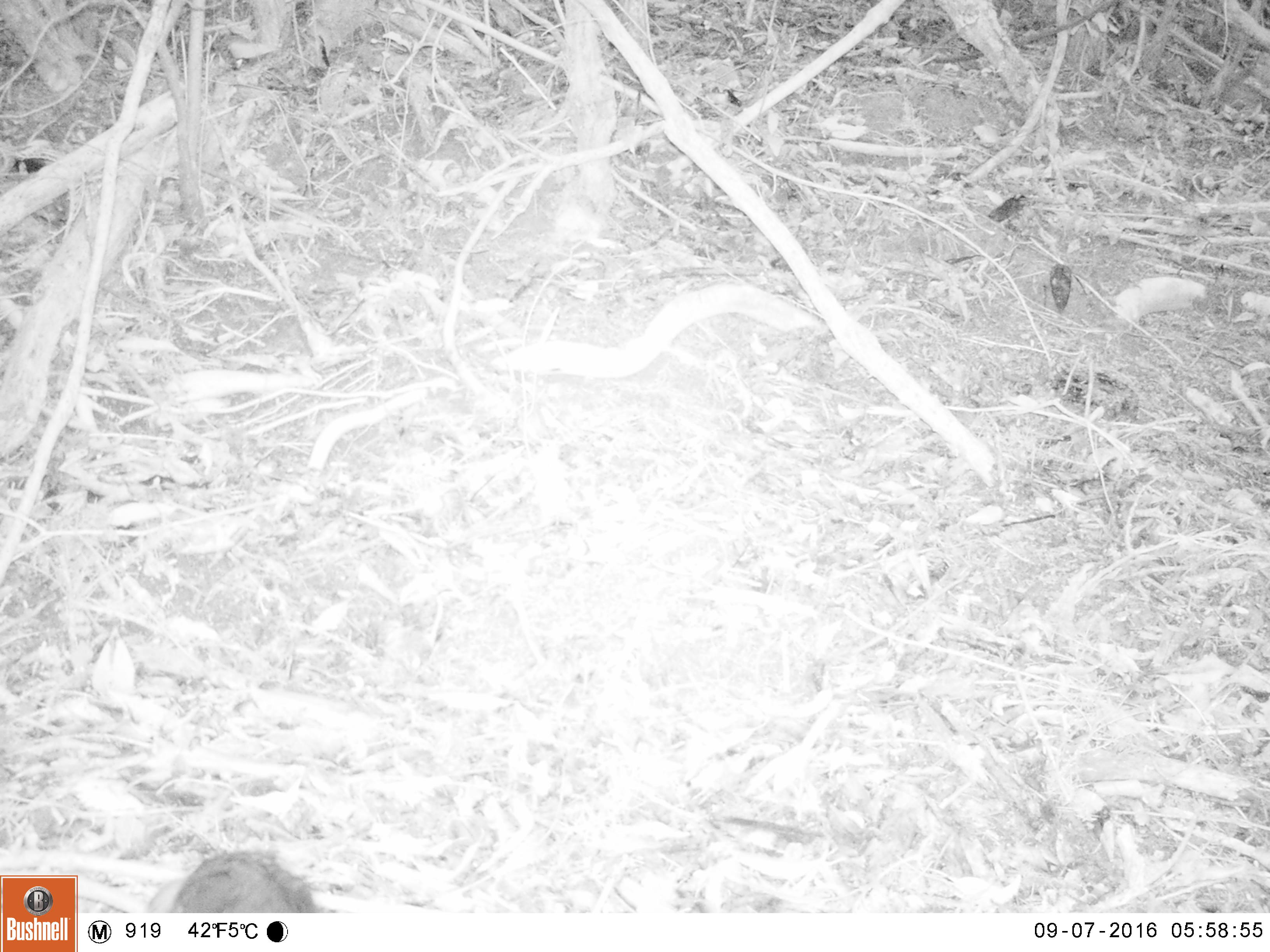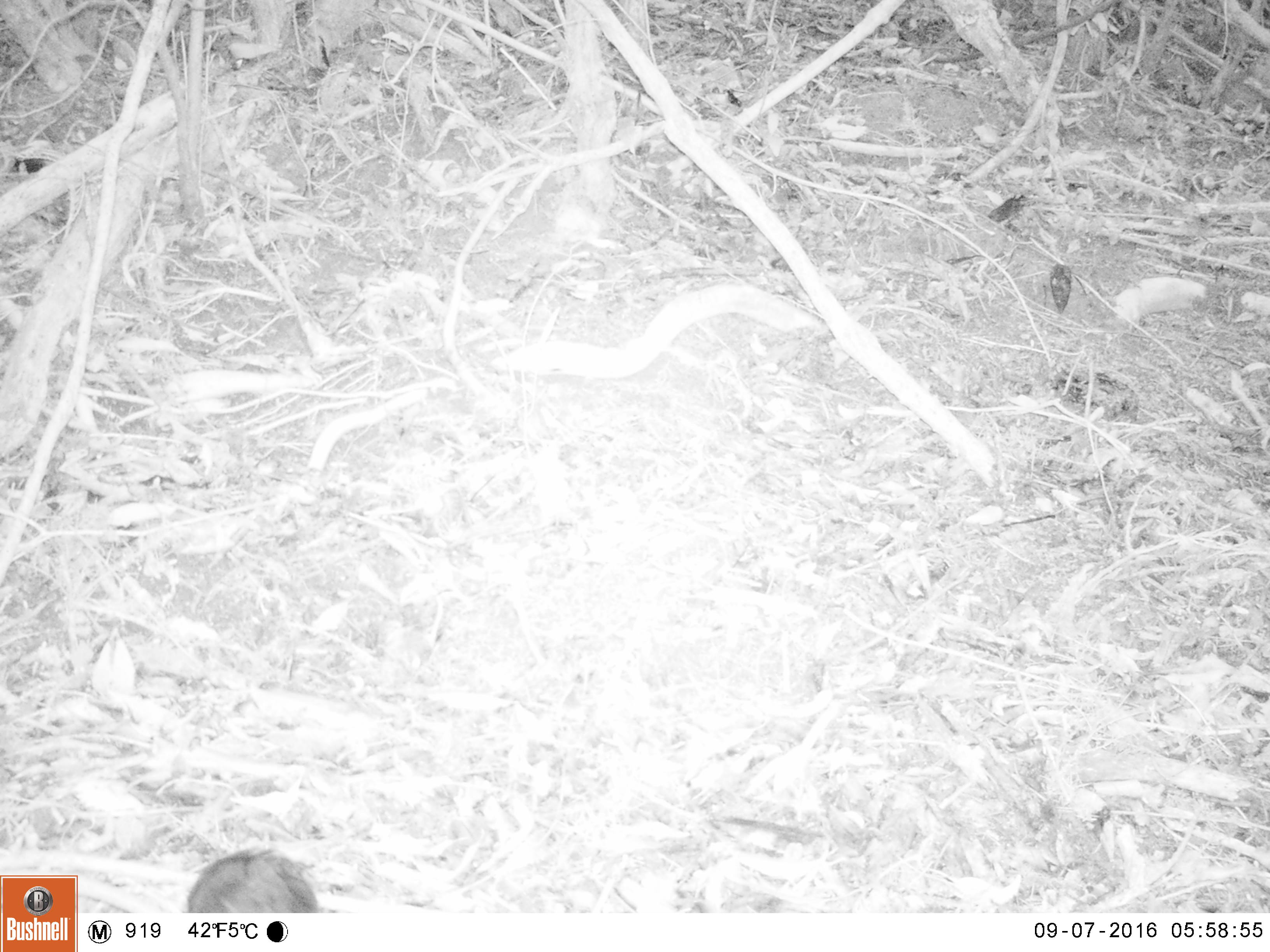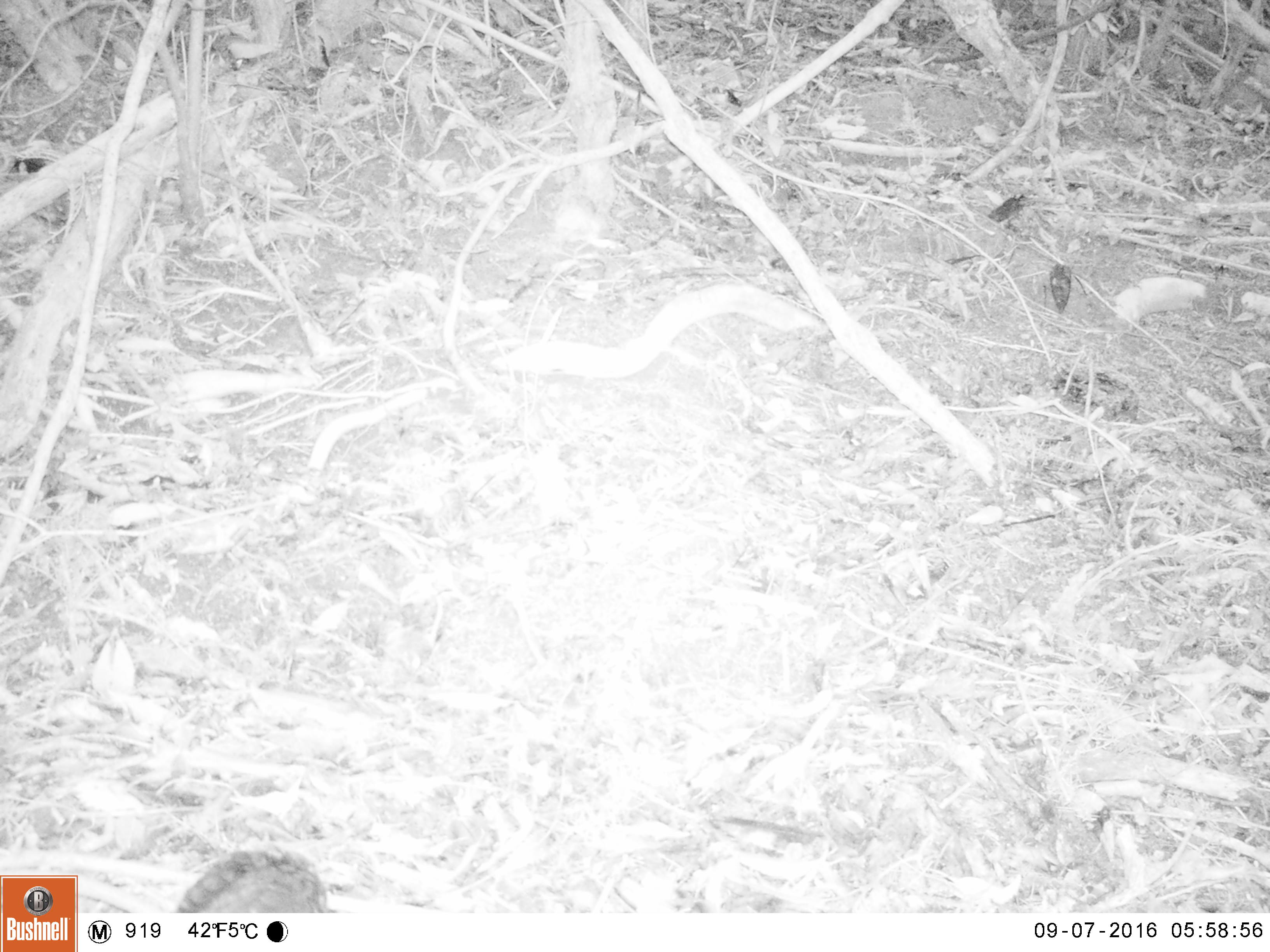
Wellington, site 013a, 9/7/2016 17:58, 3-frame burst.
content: unidentified animal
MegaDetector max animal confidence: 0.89